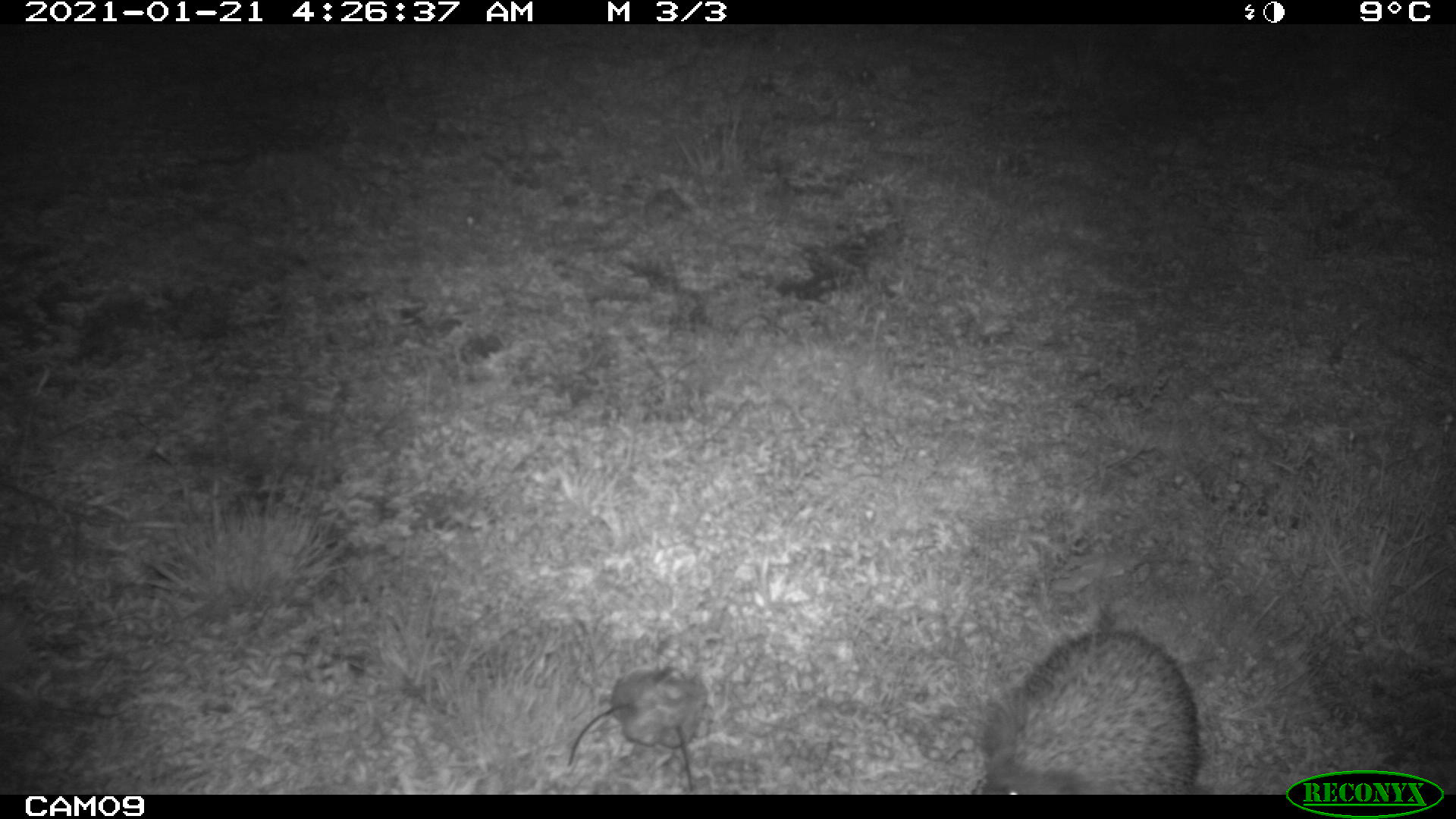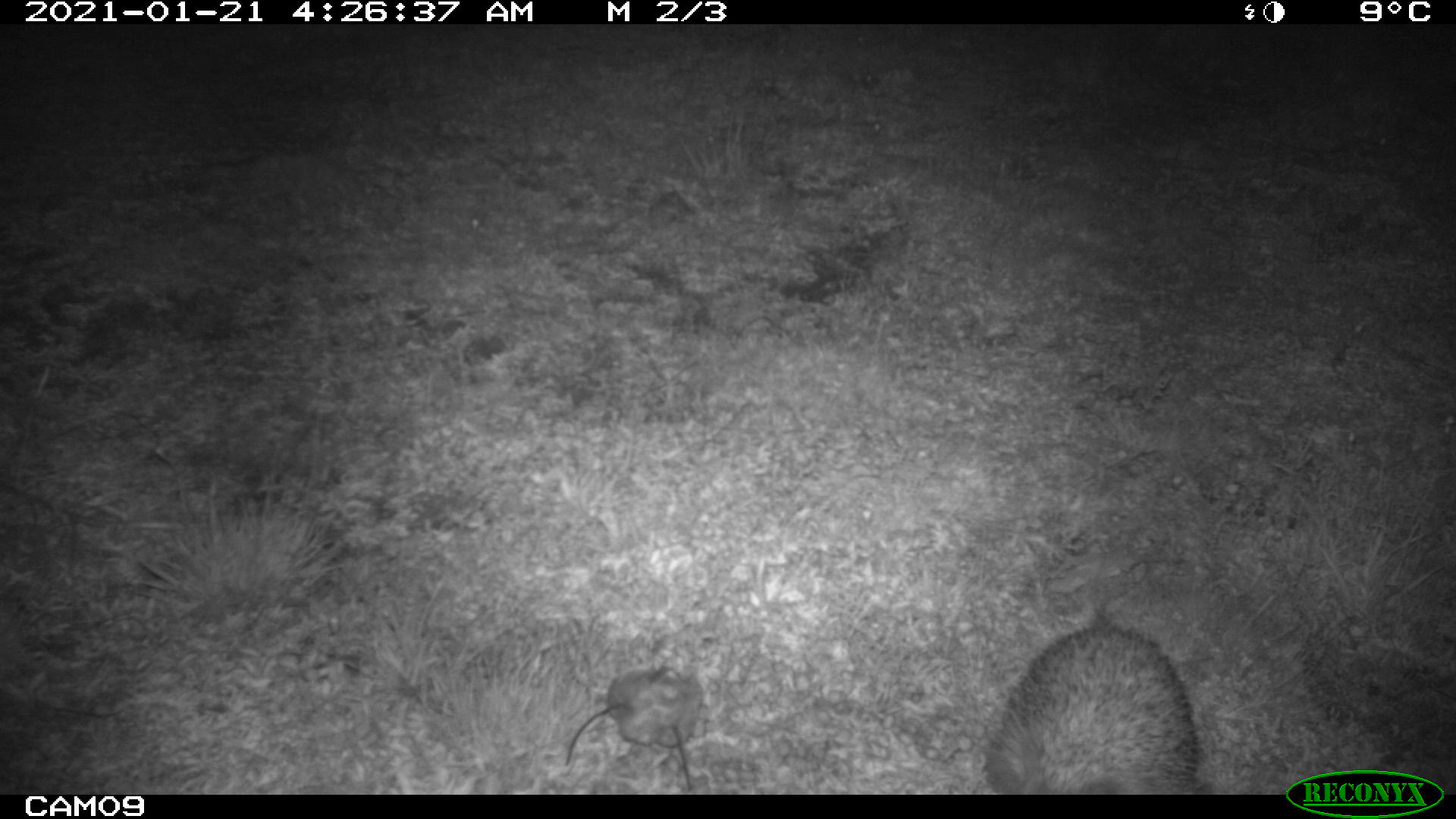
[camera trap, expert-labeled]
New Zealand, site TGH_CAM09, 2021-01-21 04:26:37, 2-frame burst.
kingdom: Animalia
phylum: Chordata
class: Mammalia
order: Eulipotyphla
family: Erinaceidae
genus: Erinaceus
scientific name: Erinaceus europaeus europaeus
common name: european hedgehog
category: hedgehog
Hedgehog (european hedgehog) (Erinaceus europaeus europaeus).